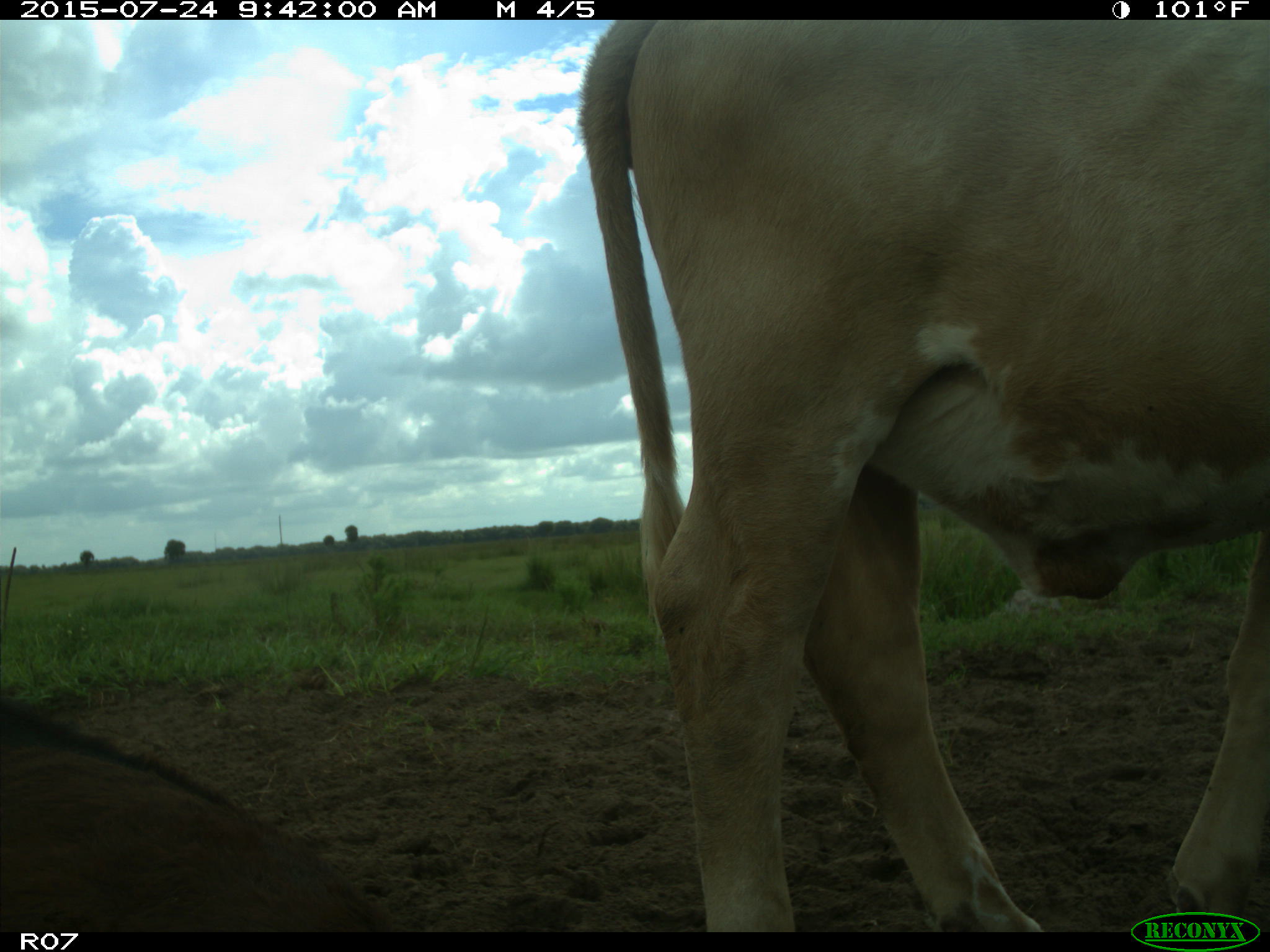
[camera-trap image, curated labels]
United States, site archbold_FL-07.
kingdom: Animalia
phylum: Chordata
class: Mammalia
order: Artiodactyla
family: Bovidae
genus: Bos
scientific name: Bos taurus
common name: domestic cow